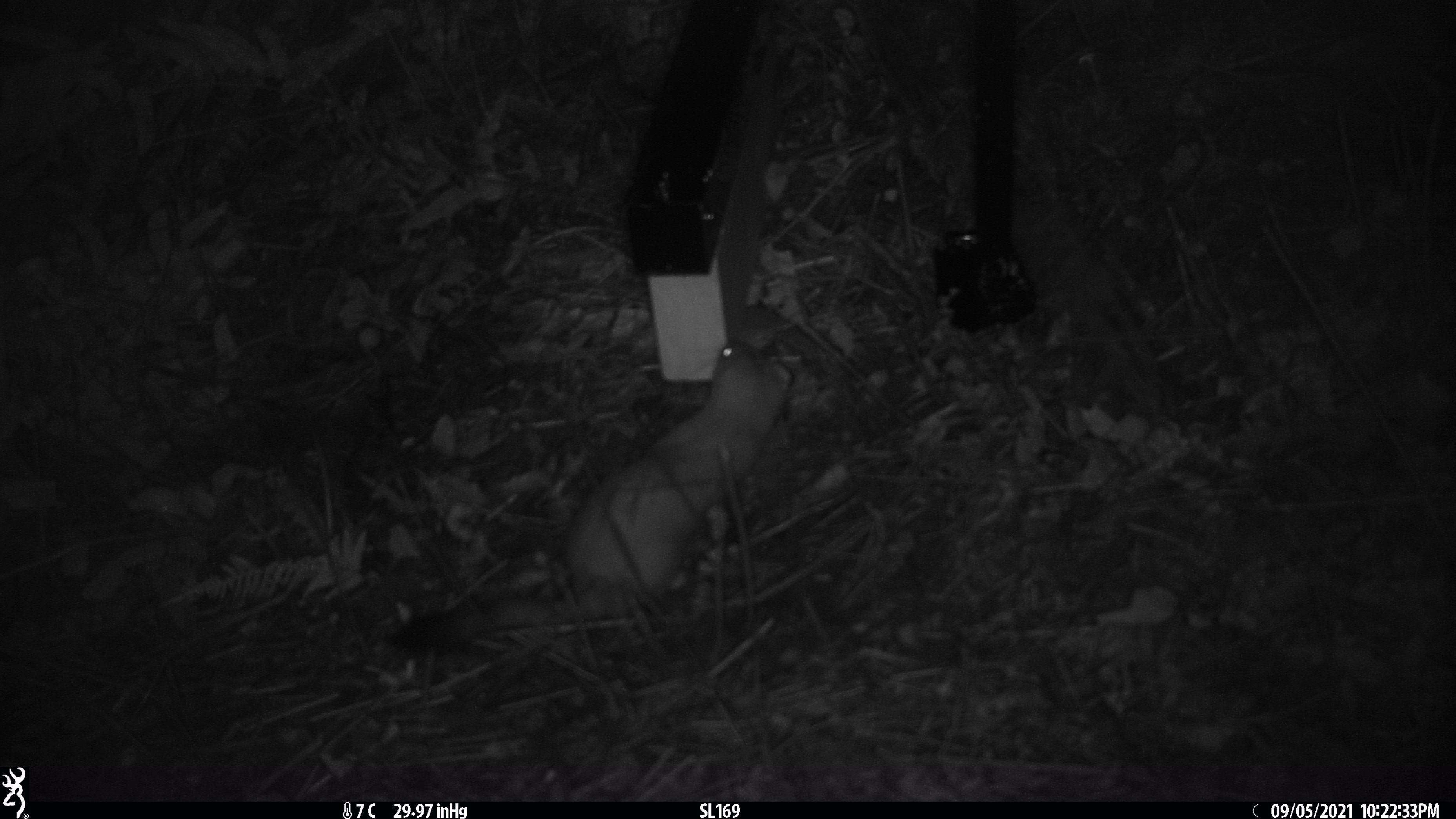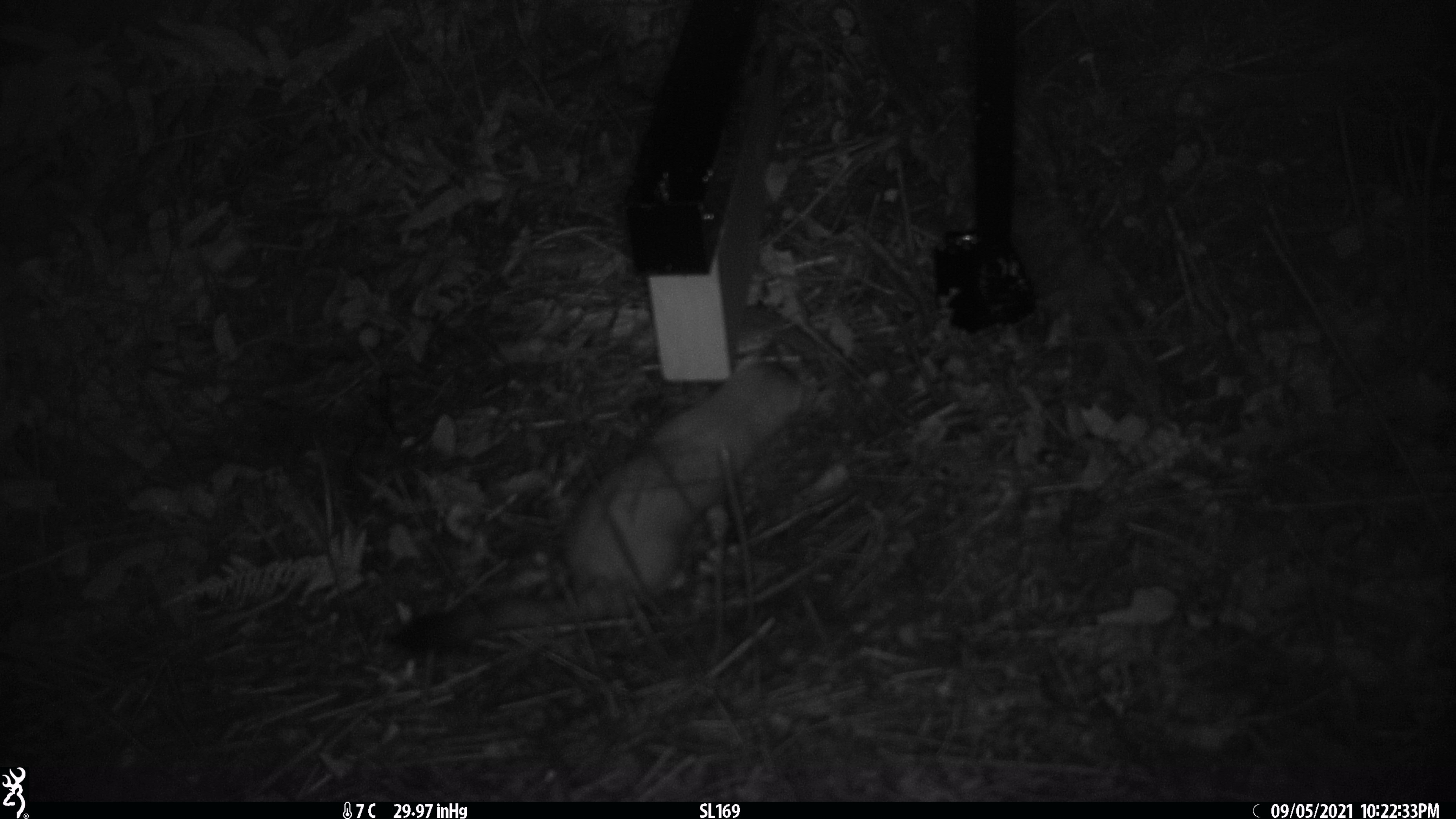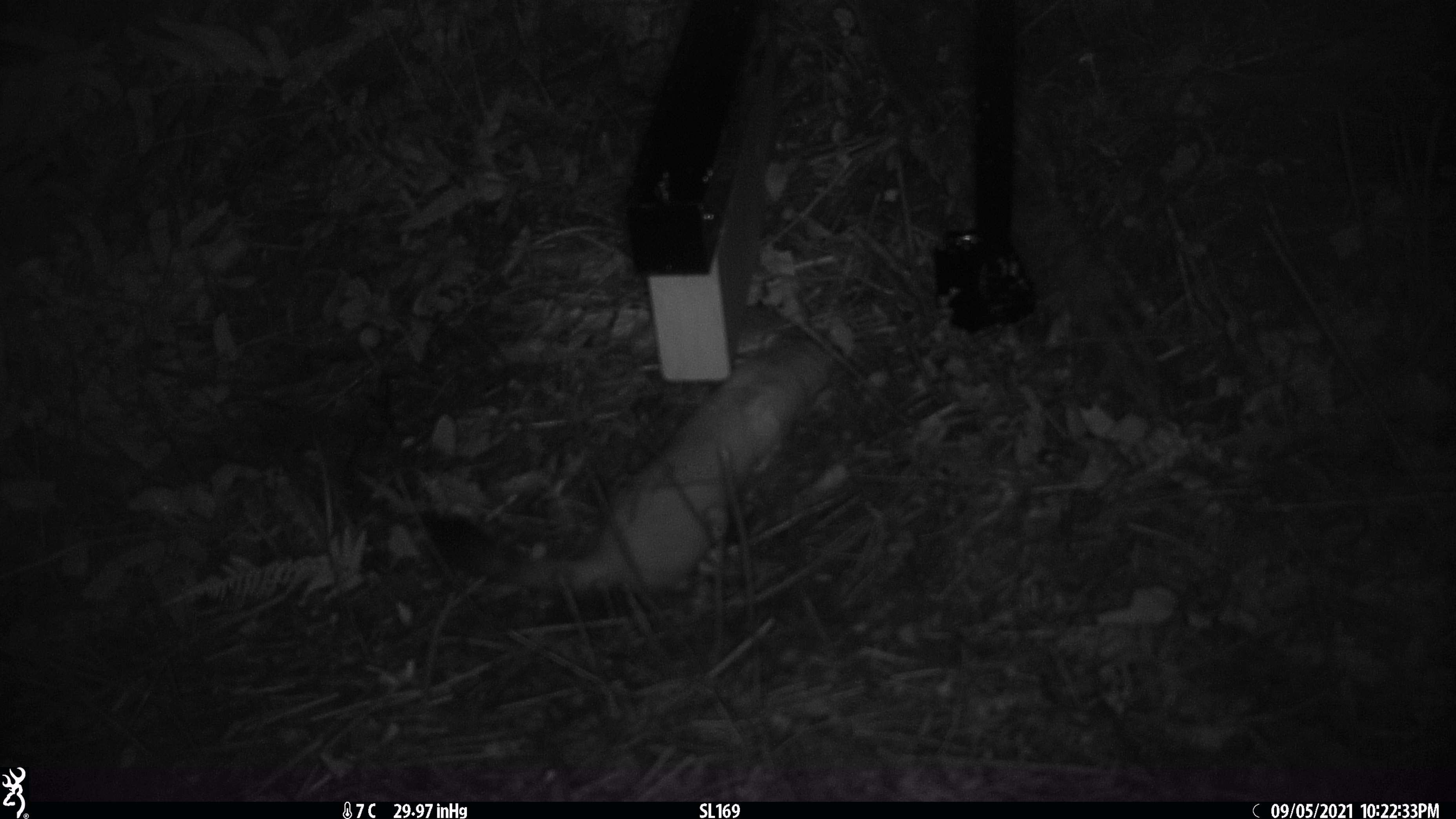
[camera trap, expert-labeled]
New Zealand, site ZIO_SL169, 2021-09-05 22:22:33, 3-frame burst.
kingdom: Animalia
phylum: Chordata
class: Mammalia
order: Carnivora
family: Mustelidae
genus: Mustela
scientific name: Mustela erminea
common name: stoat